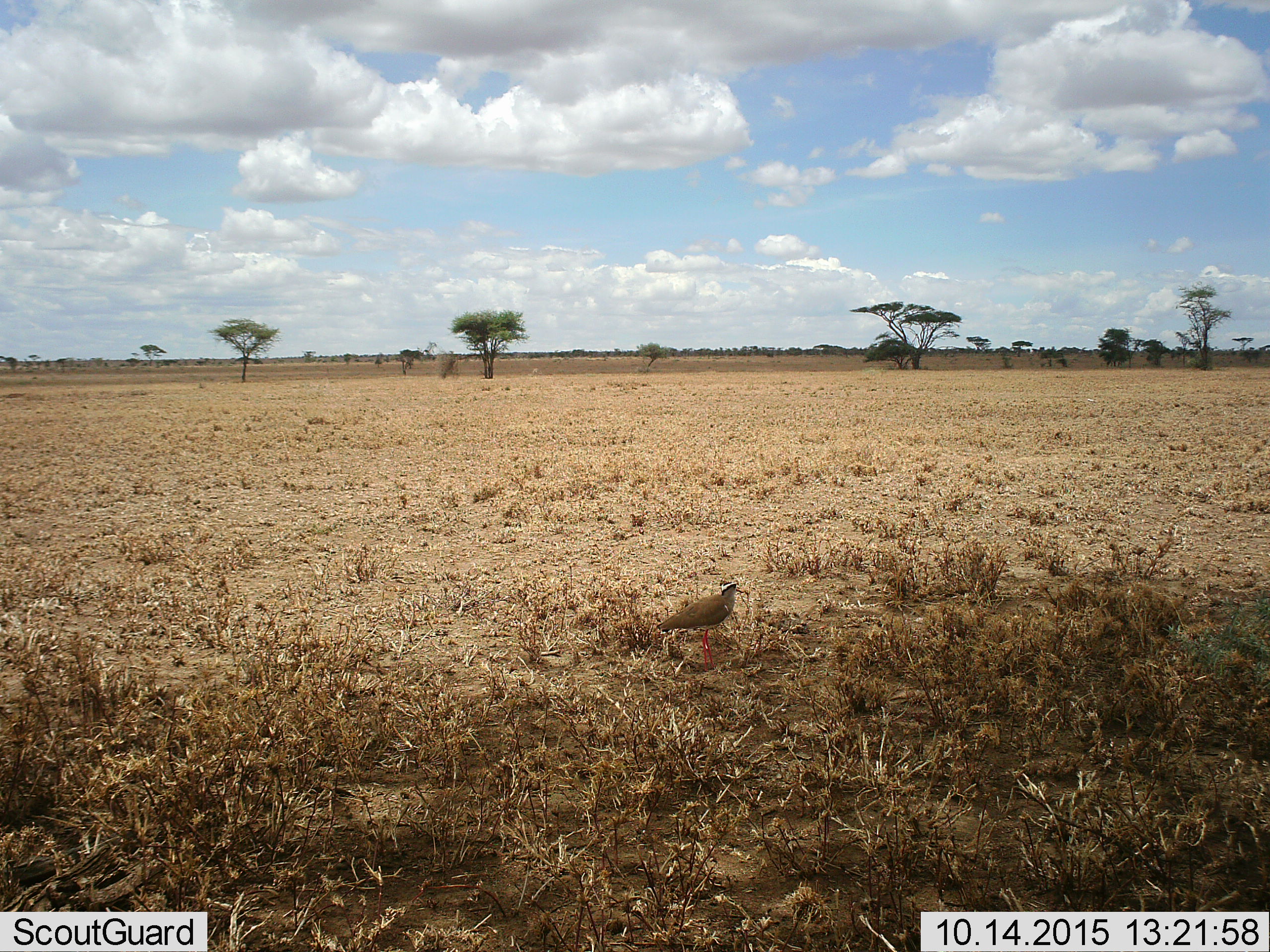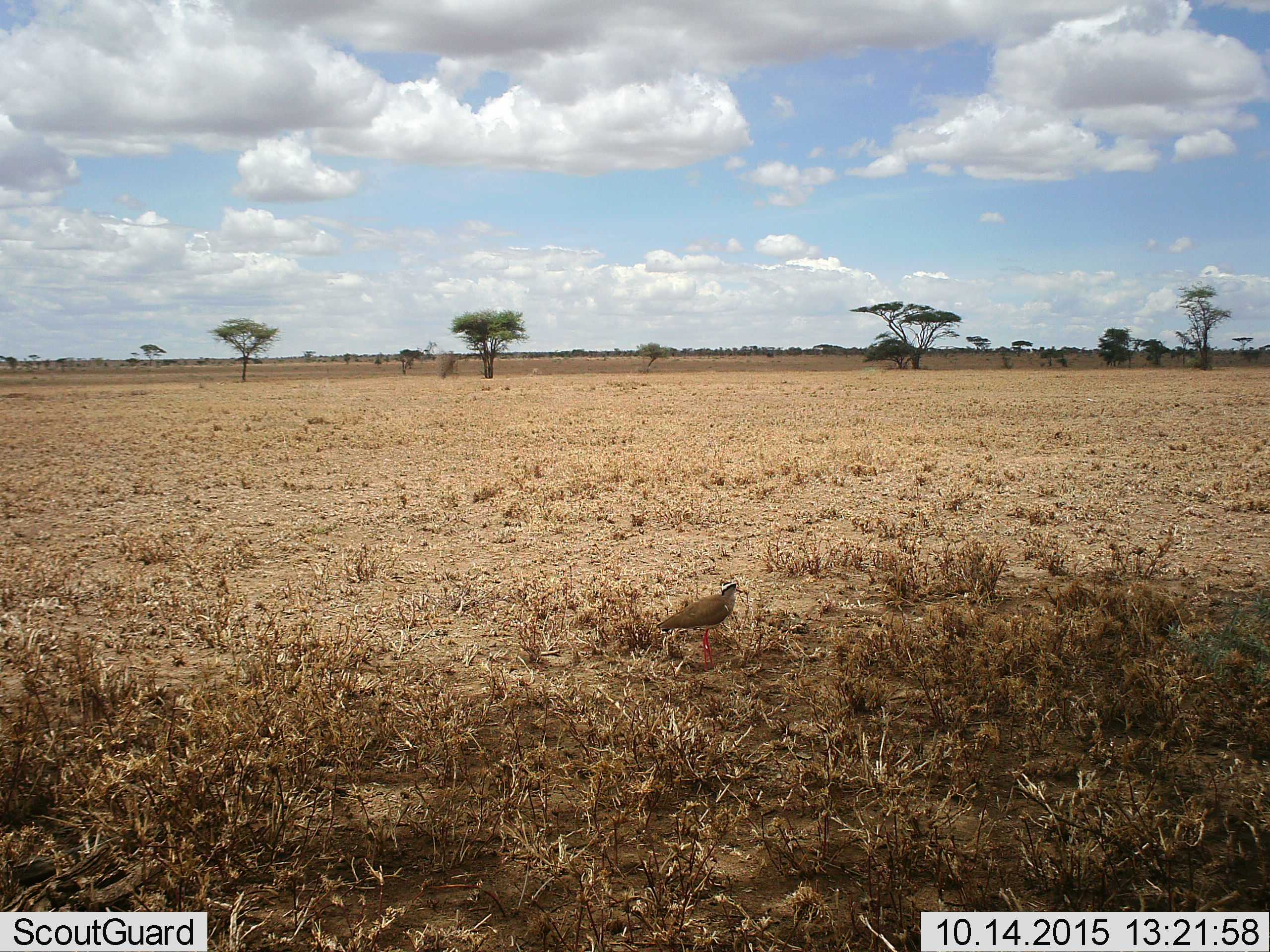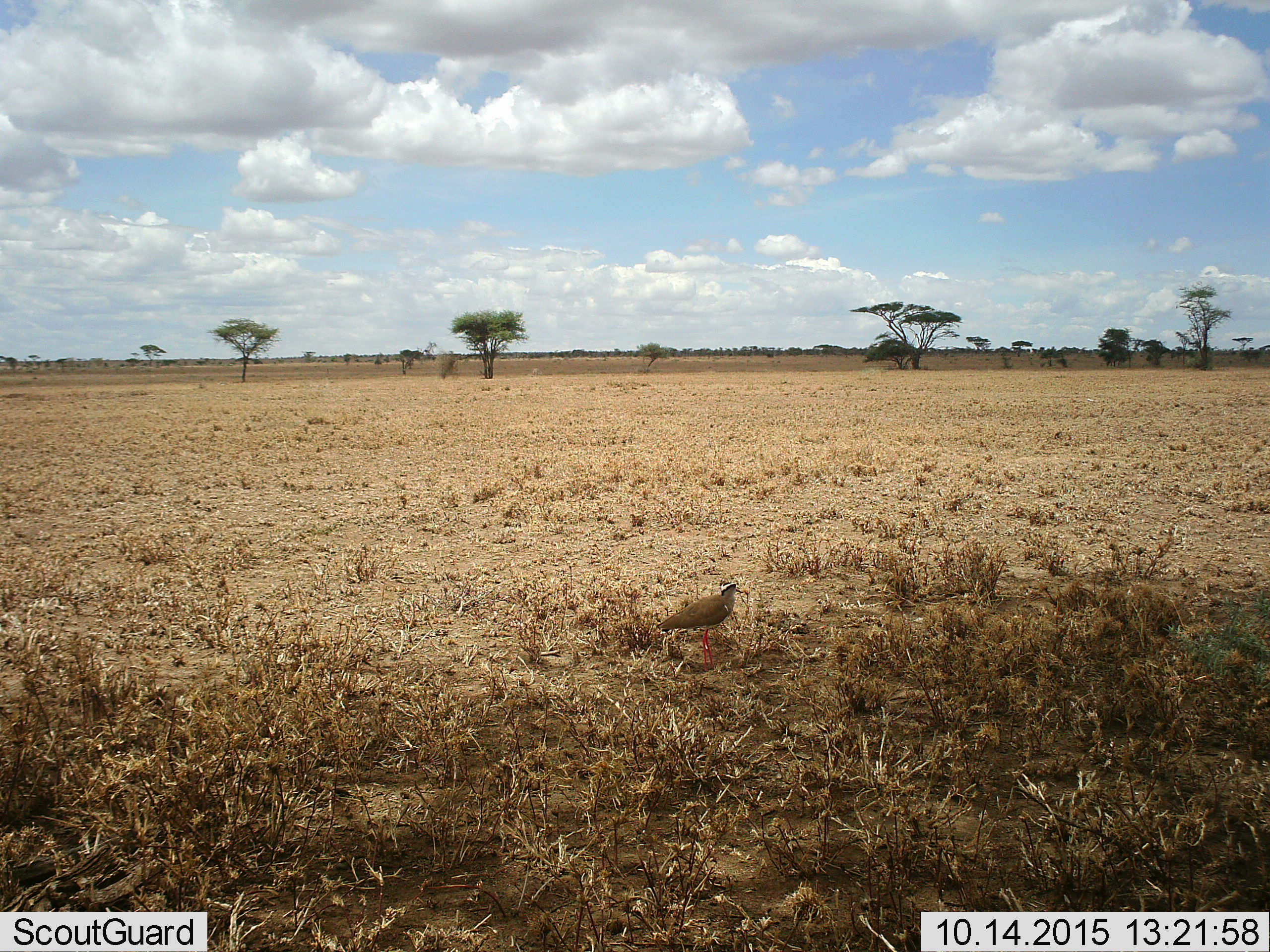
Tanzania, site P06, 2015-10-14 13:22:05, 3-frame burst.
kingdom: Animalia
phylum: Chordata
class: Aves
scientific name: Aves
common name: bird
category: otherbird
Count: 1.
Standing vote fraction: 100%.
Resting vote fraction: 0%.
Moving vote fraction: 11%.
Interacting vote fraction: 0%.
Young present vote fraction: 0%.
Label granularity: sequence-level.